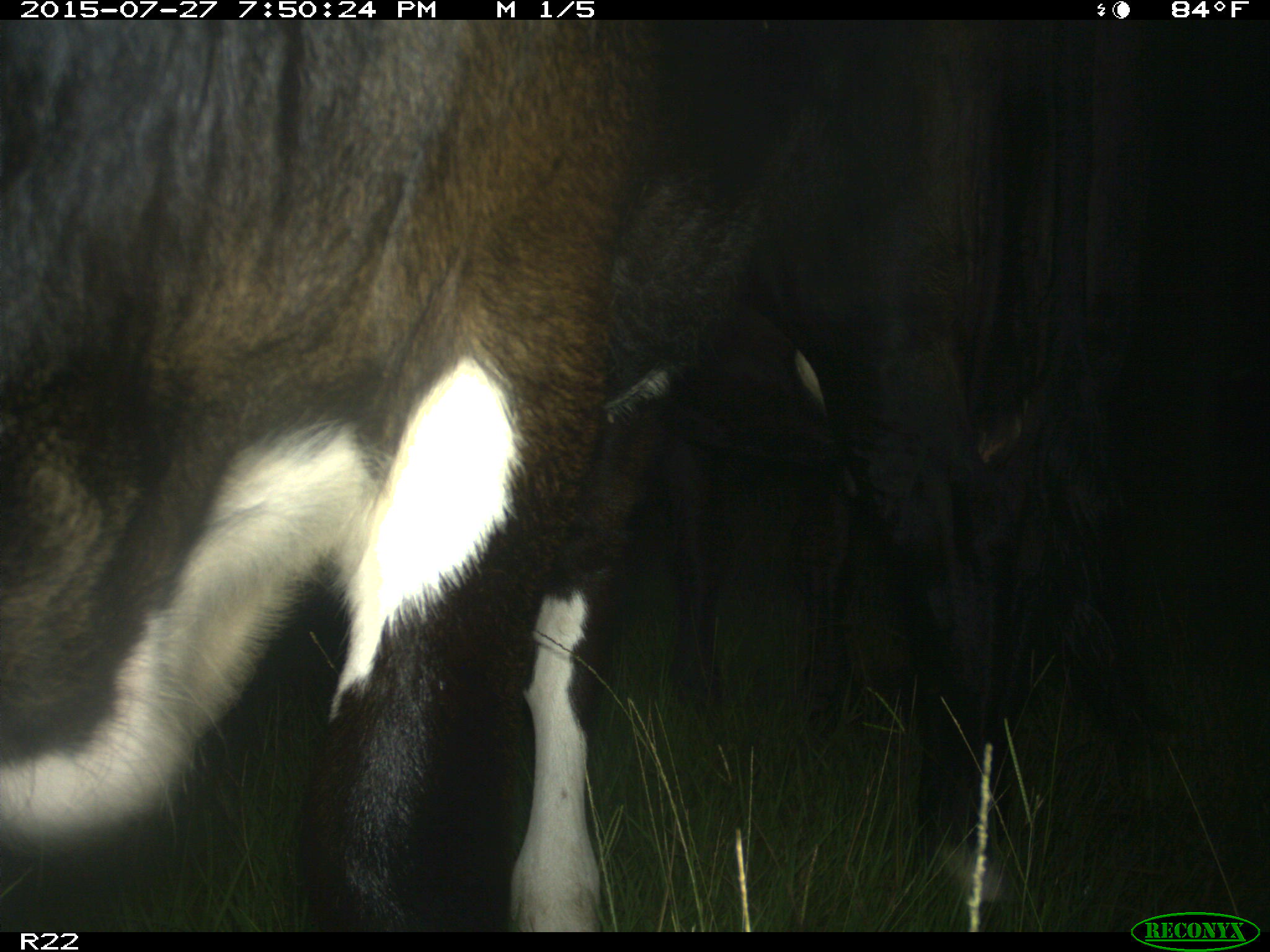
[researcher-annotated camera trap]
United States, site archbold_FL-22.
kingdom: Animalia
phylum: Chordata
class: Mammalia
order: Artiodactyla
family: Bovidae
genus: Bos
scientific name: Bos taurus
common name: domestic cow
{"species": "Bos taurus (domestic cow)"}